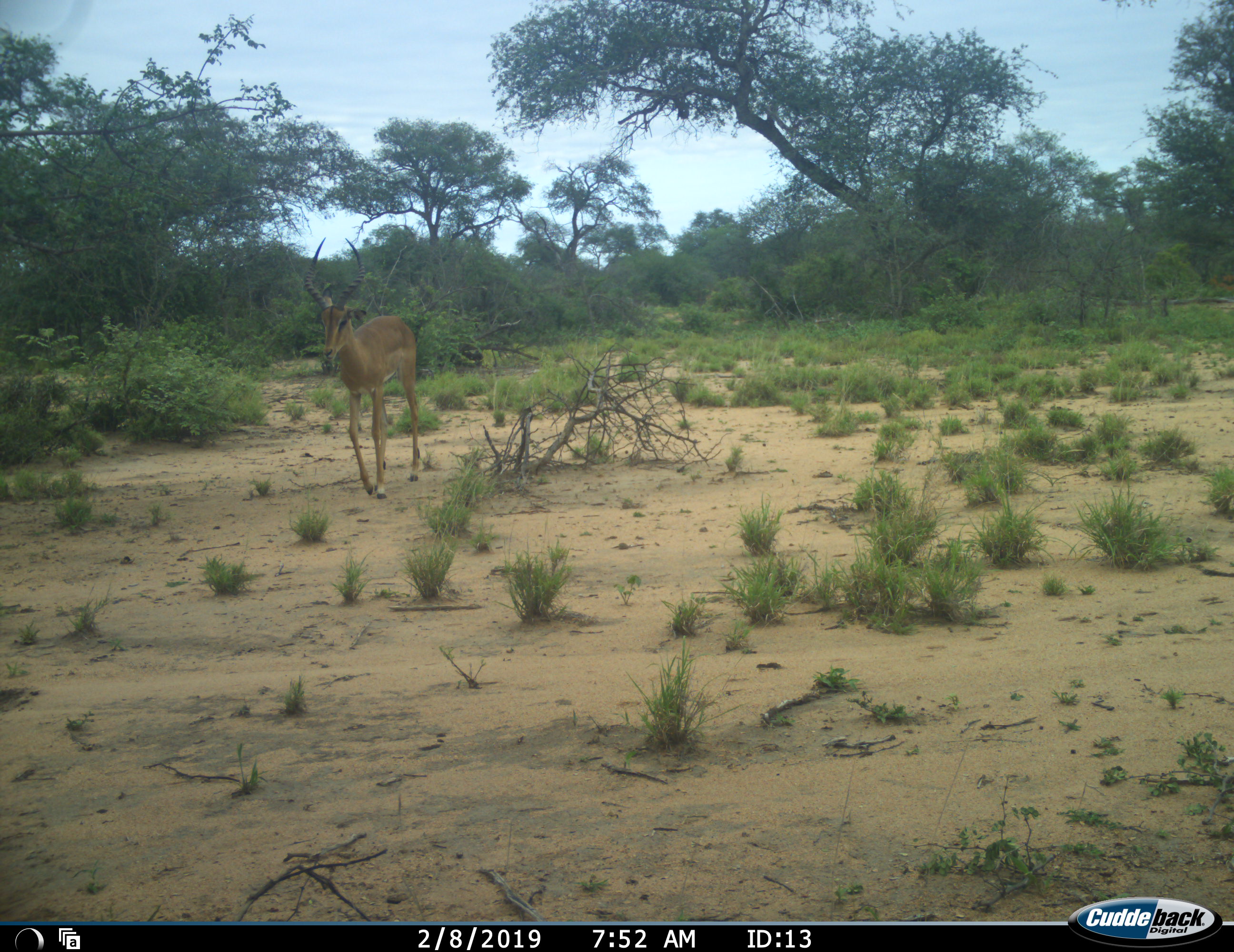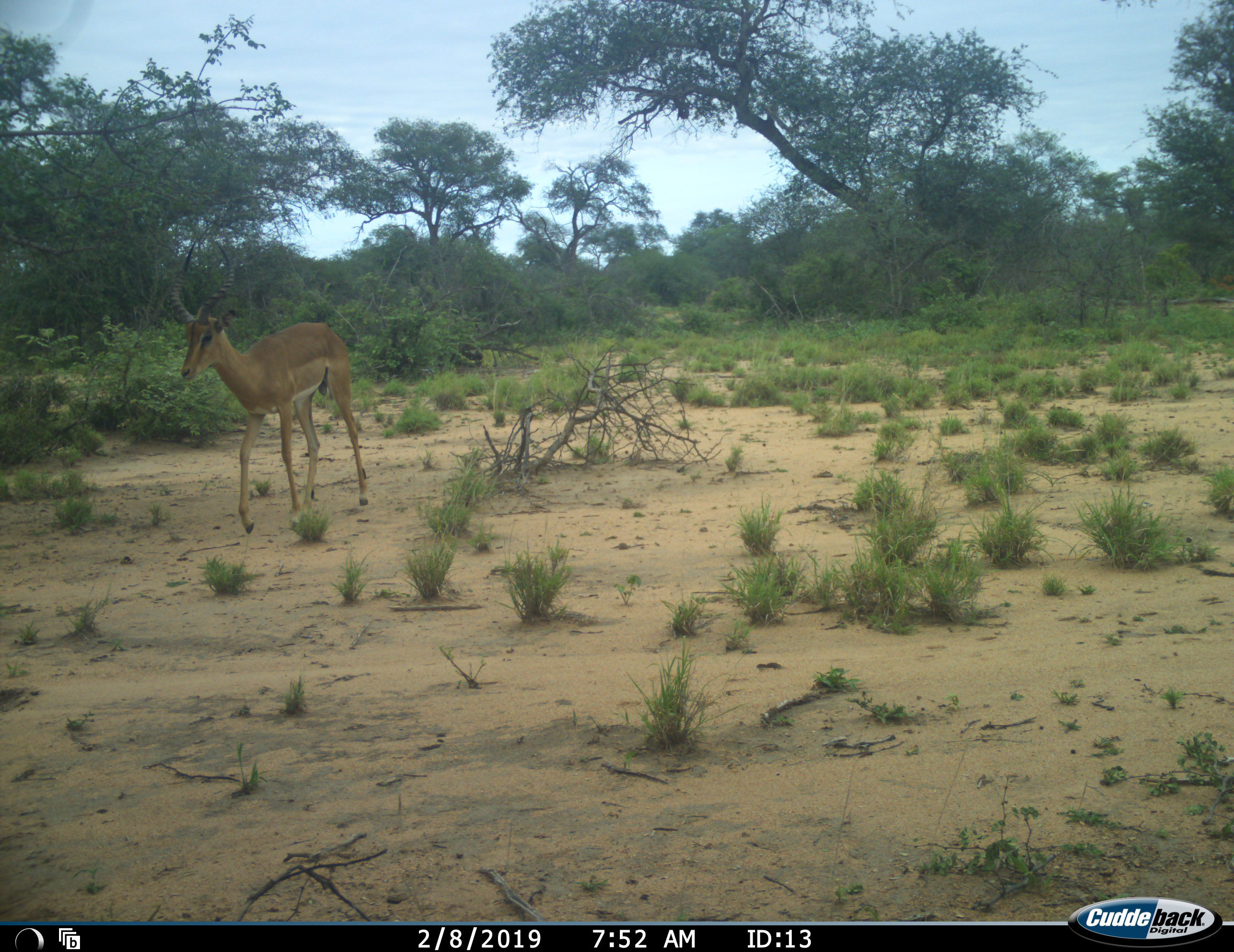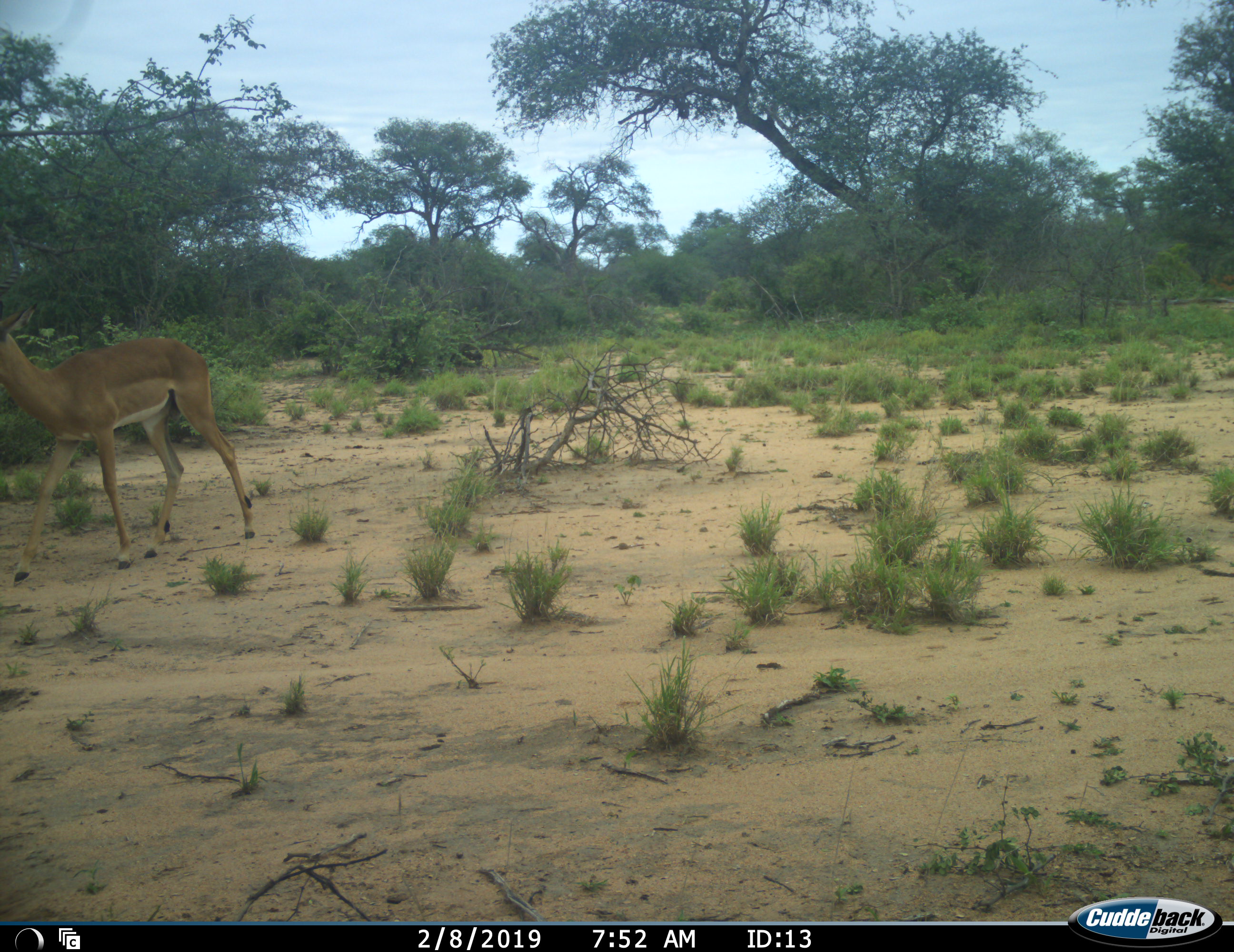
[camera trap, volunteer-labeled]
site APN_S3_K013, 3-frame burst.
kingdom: Animalia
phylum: Chordata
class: Mammalia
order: Artiodactyla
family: Bovidae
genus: Aepyceros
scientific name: Aepyceros melampus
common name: impala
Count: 1.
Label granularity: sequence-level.